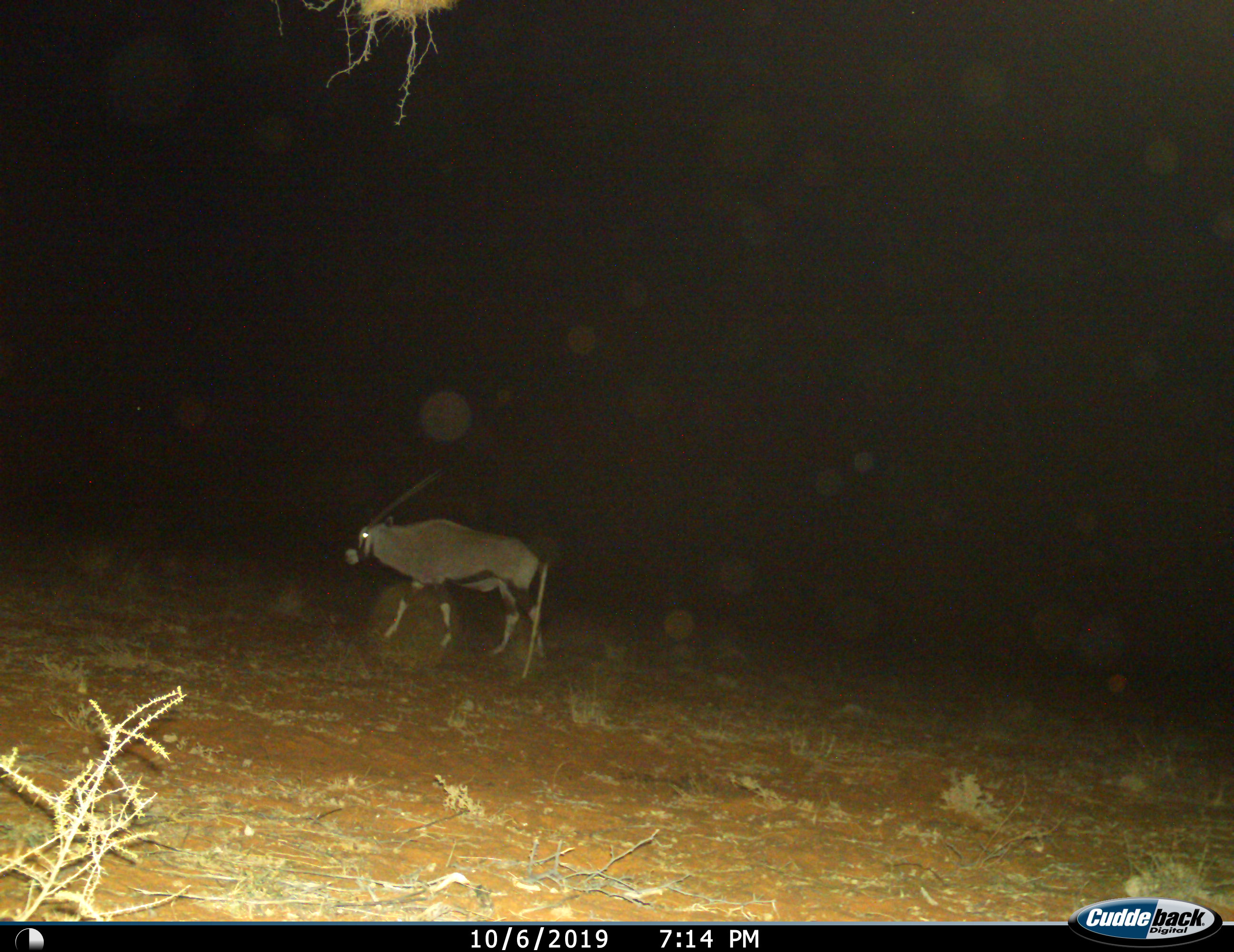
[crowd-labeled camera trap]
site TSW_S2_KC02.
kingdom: Animalia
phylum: Chordata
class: Mammalia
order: Artiodactyla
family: Bovidae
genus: Oryx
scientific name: Oryx gazella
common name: gemsbok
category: oryx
Oryx (gemsbok) (Oryx gazella), count 1. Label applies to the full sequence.